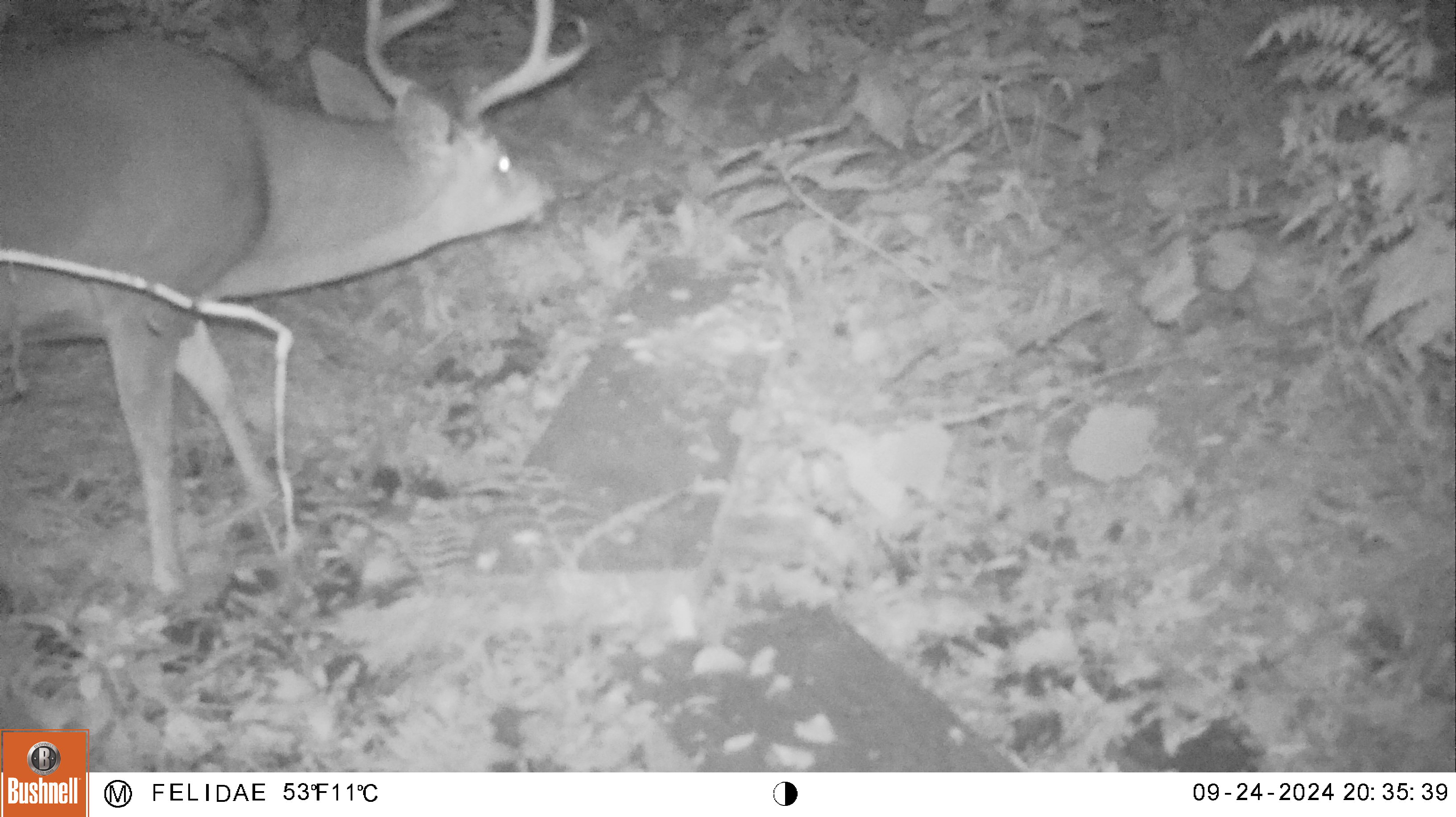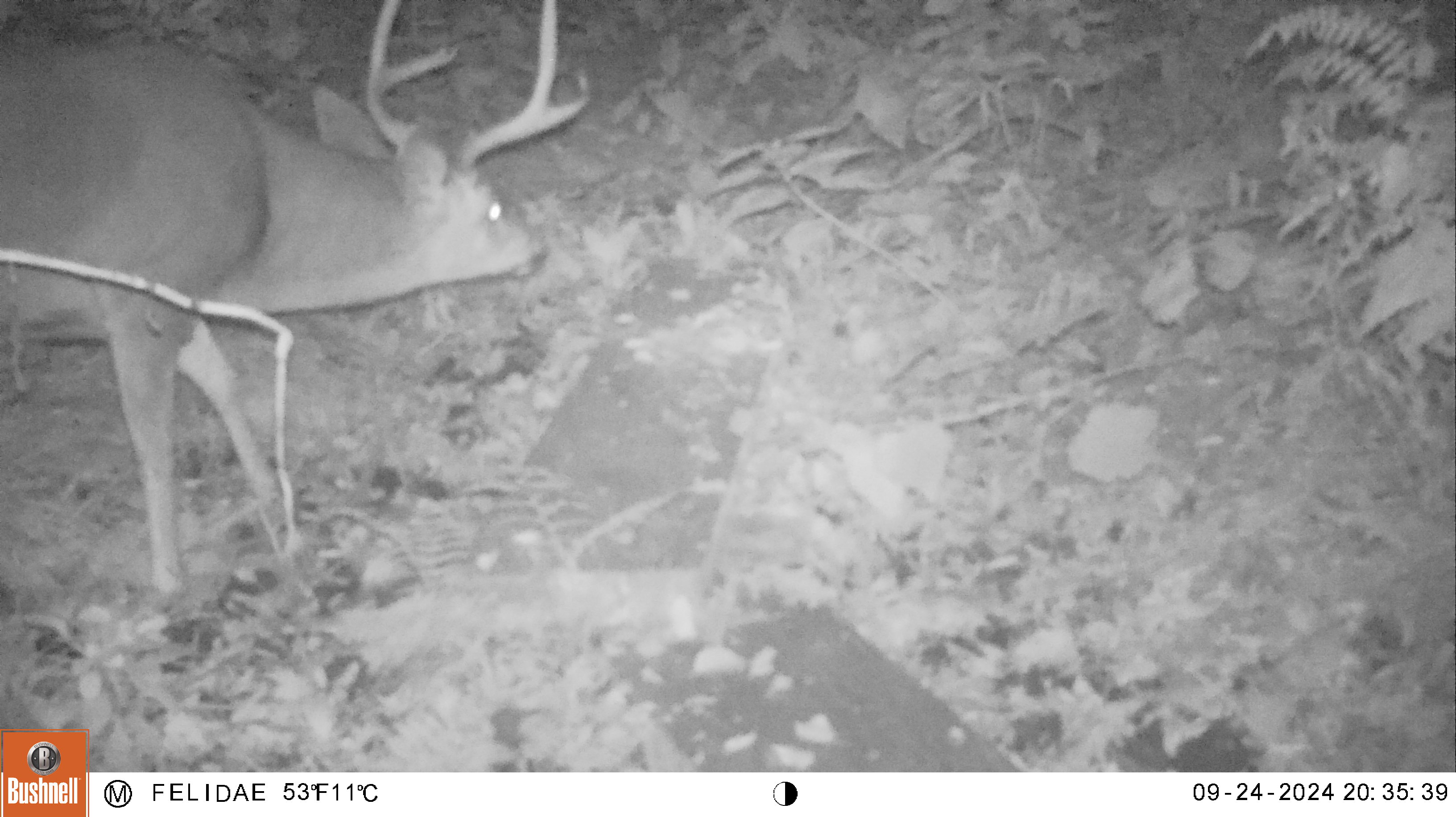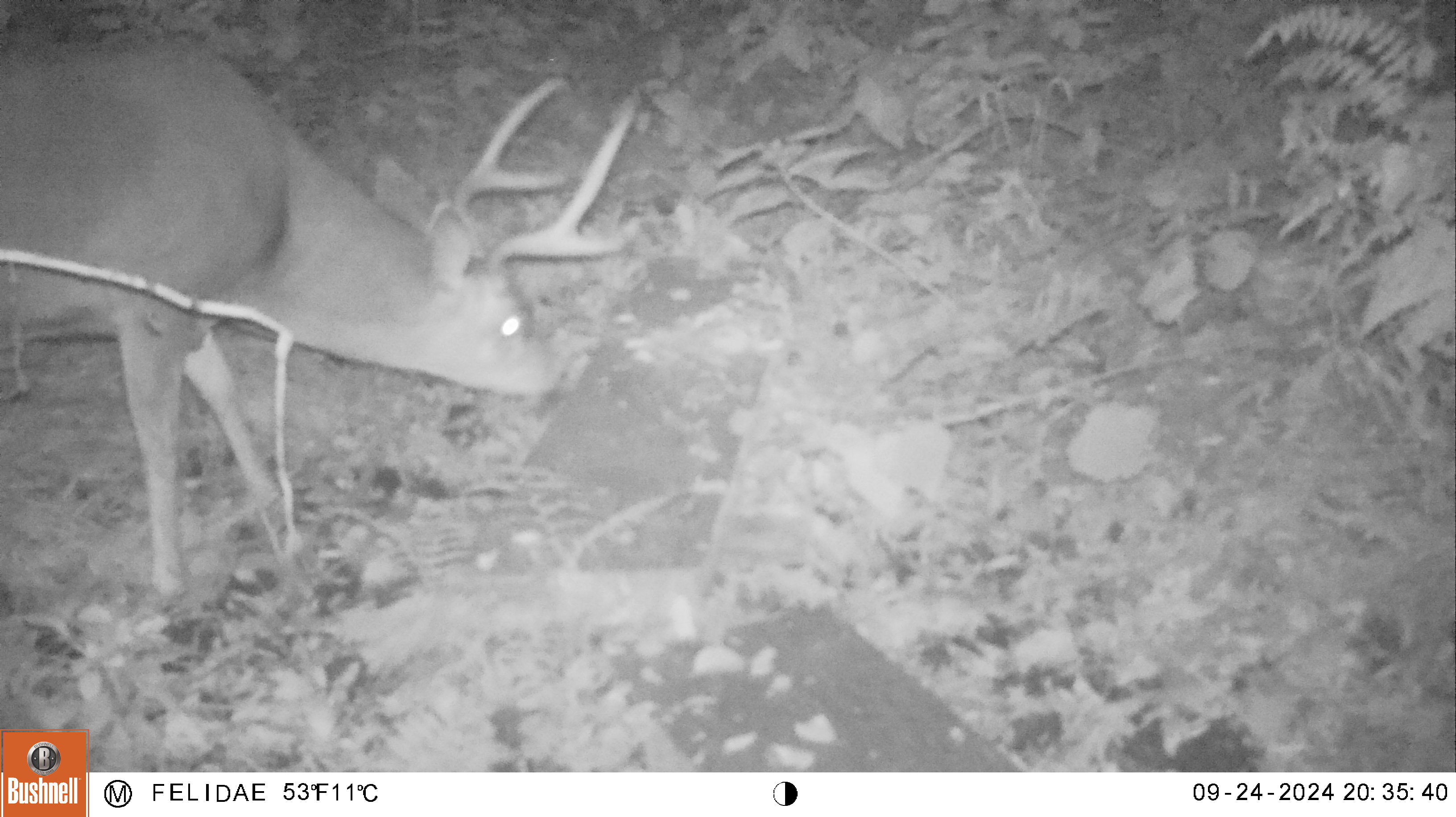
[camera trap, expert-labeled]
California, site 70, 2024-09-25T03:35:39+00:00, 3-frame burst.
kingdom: Animalia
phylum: Chordata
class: Mammalia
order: Artiodactyla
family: Cervidae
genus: Odocoileus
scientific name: Odocoileus hemionus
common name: mule deer